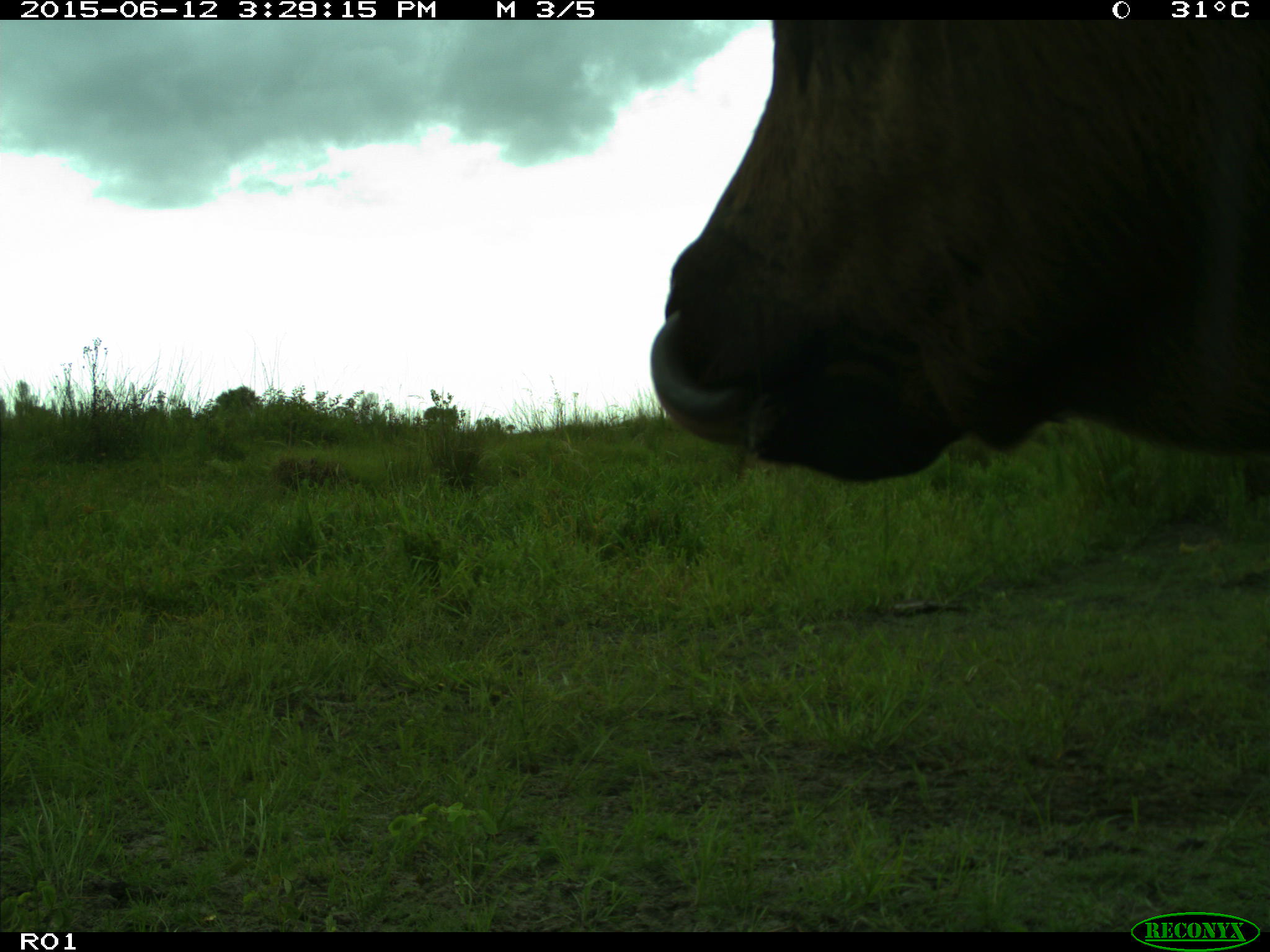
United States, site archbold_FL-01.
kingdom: Animalia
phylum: Chordata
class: Mammalia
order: Artiodactyla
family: Bovidae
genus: Bos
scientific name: Bos taurus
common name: domestic cow